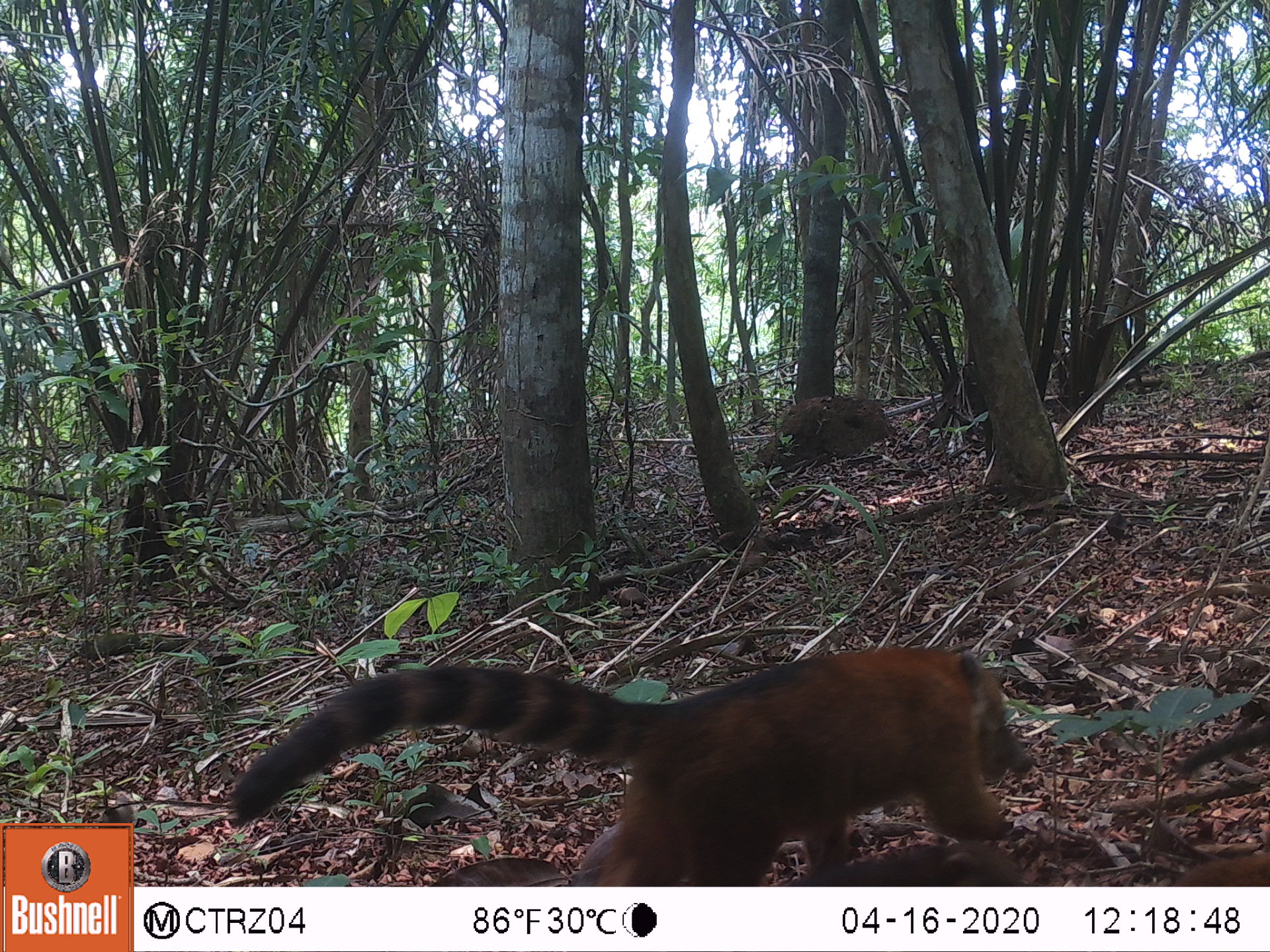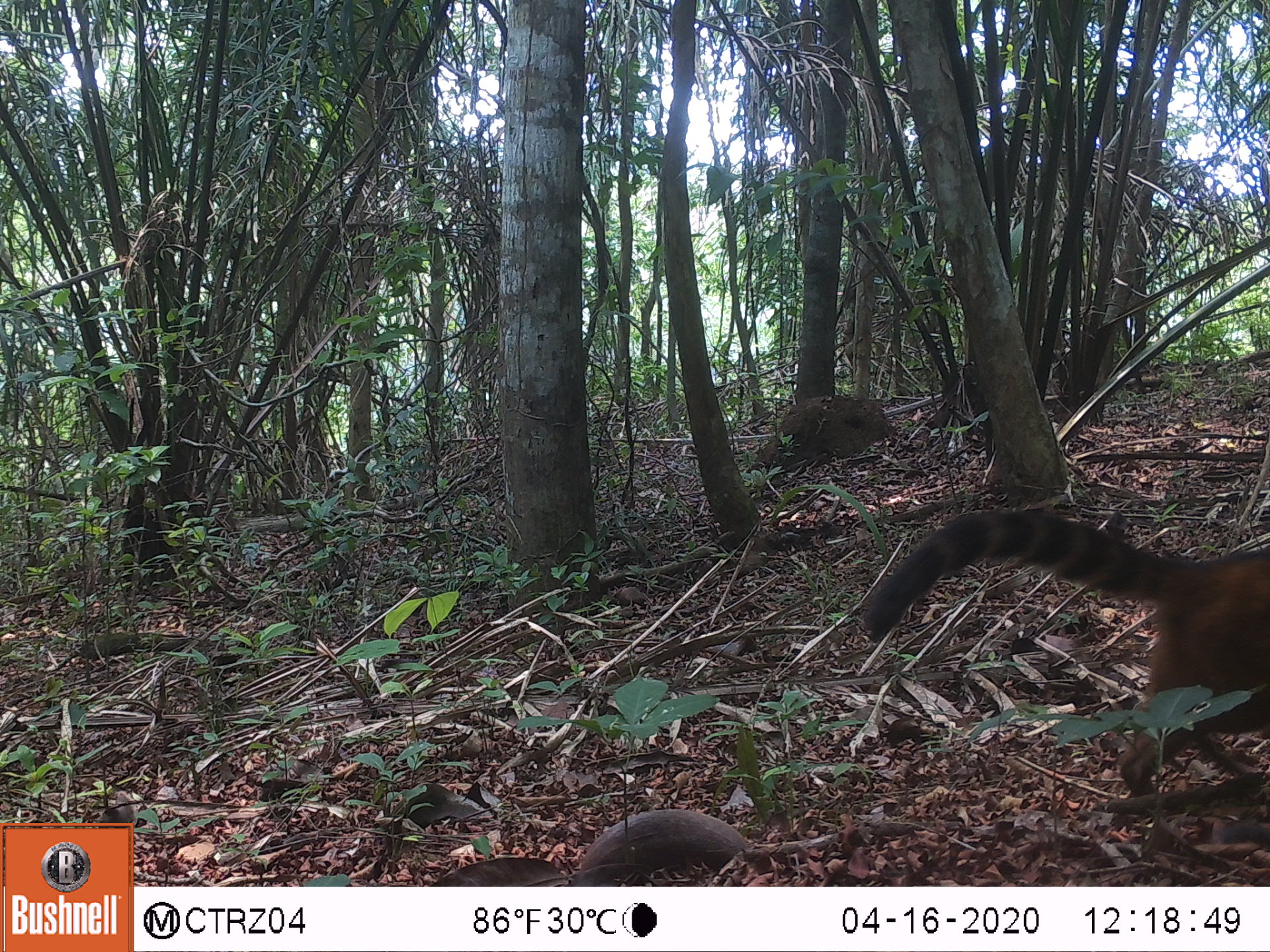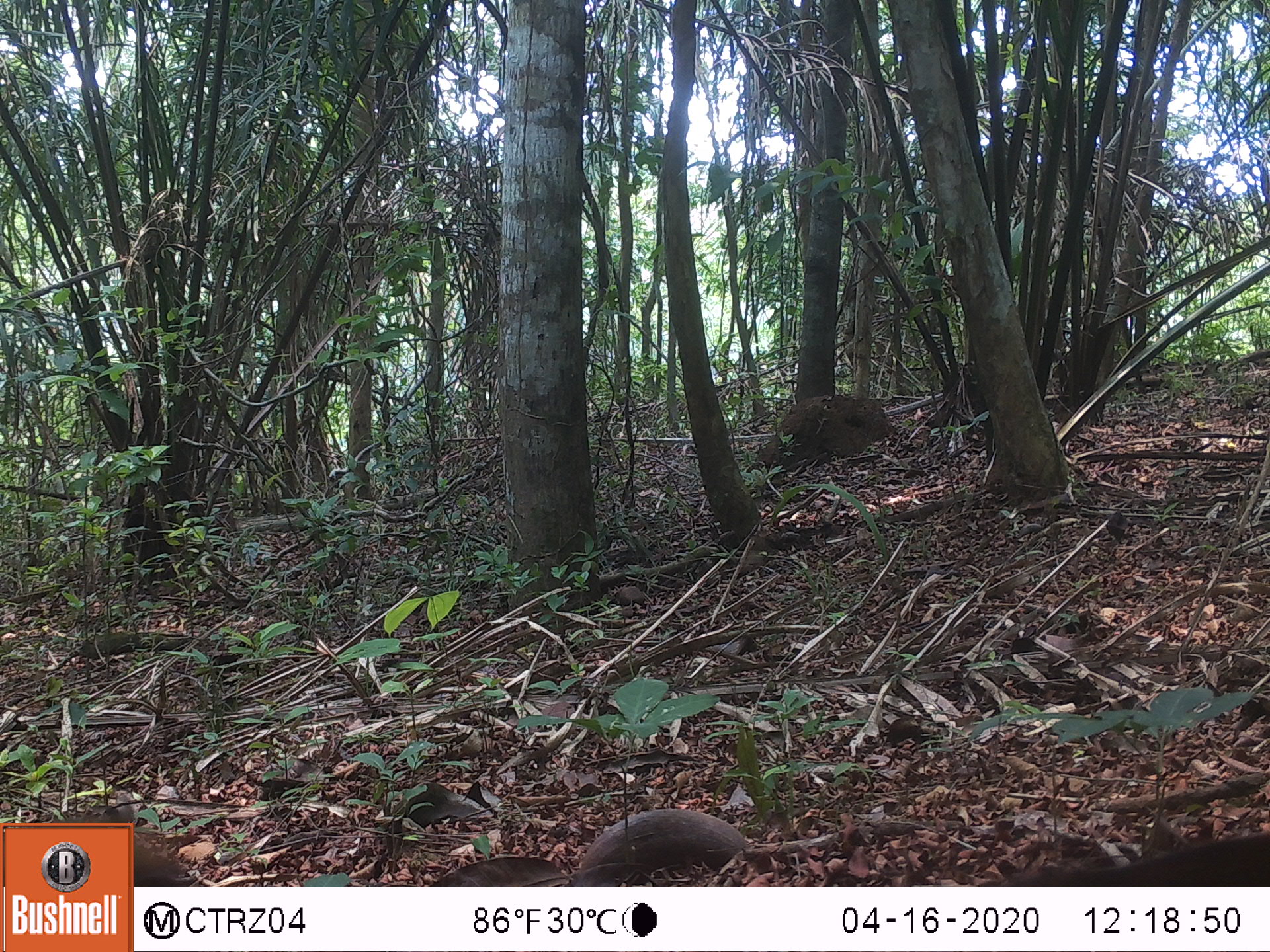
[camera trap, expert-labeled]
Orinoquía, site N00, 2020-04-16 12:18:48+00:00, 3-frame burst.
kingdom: Animalia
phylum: Chordata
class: Mammalia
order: Carnivora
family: Procyonidae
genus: Nasua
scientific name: Nasua nasua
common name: south american coati